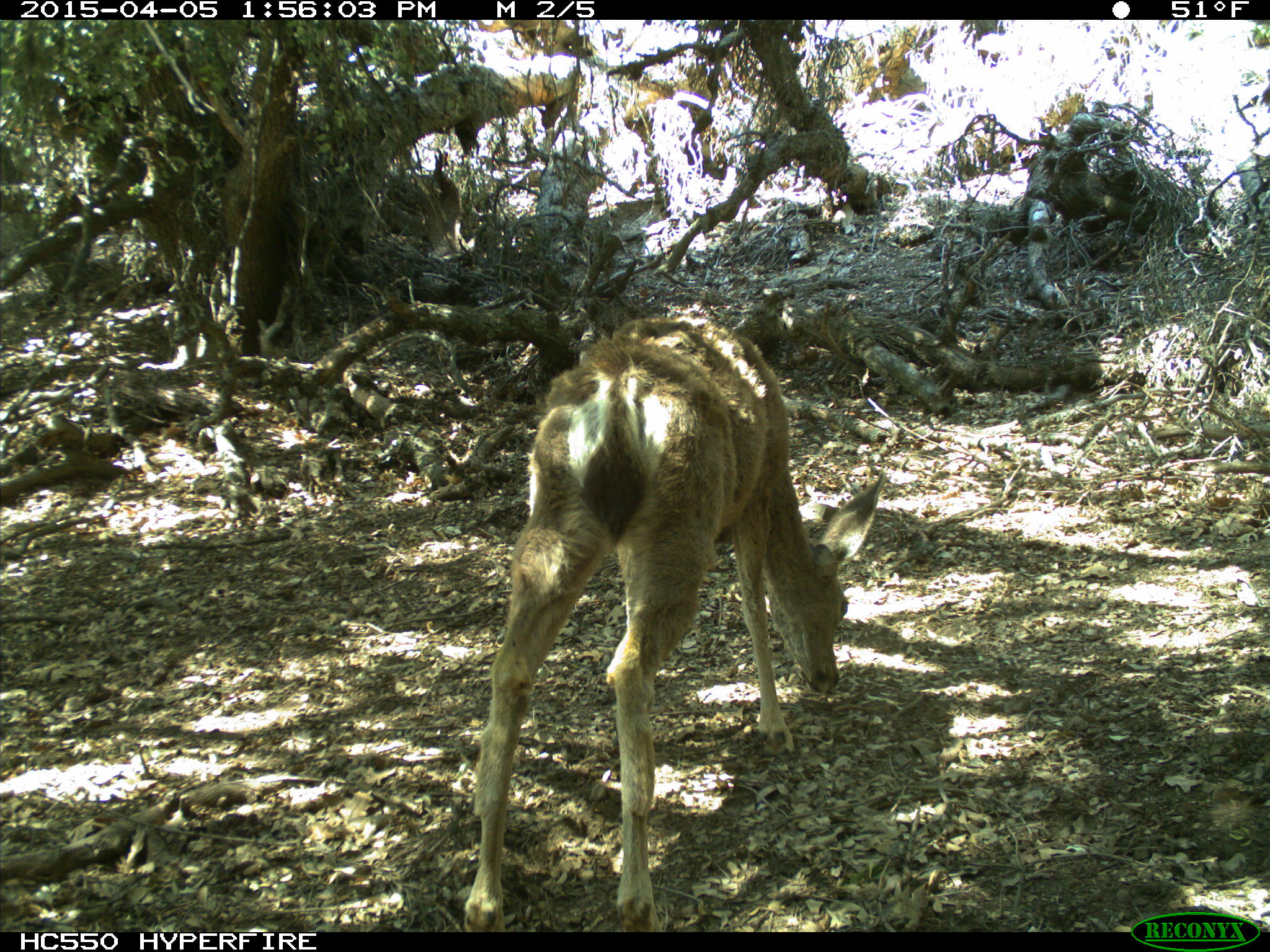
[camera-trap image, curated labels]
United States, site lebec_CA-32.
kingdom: Animalia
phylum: Chordata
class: Mammalia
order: Artiodactyla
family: Cervidae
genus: Odocoileus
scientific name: Odocoileus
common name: deer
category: unidentified deer